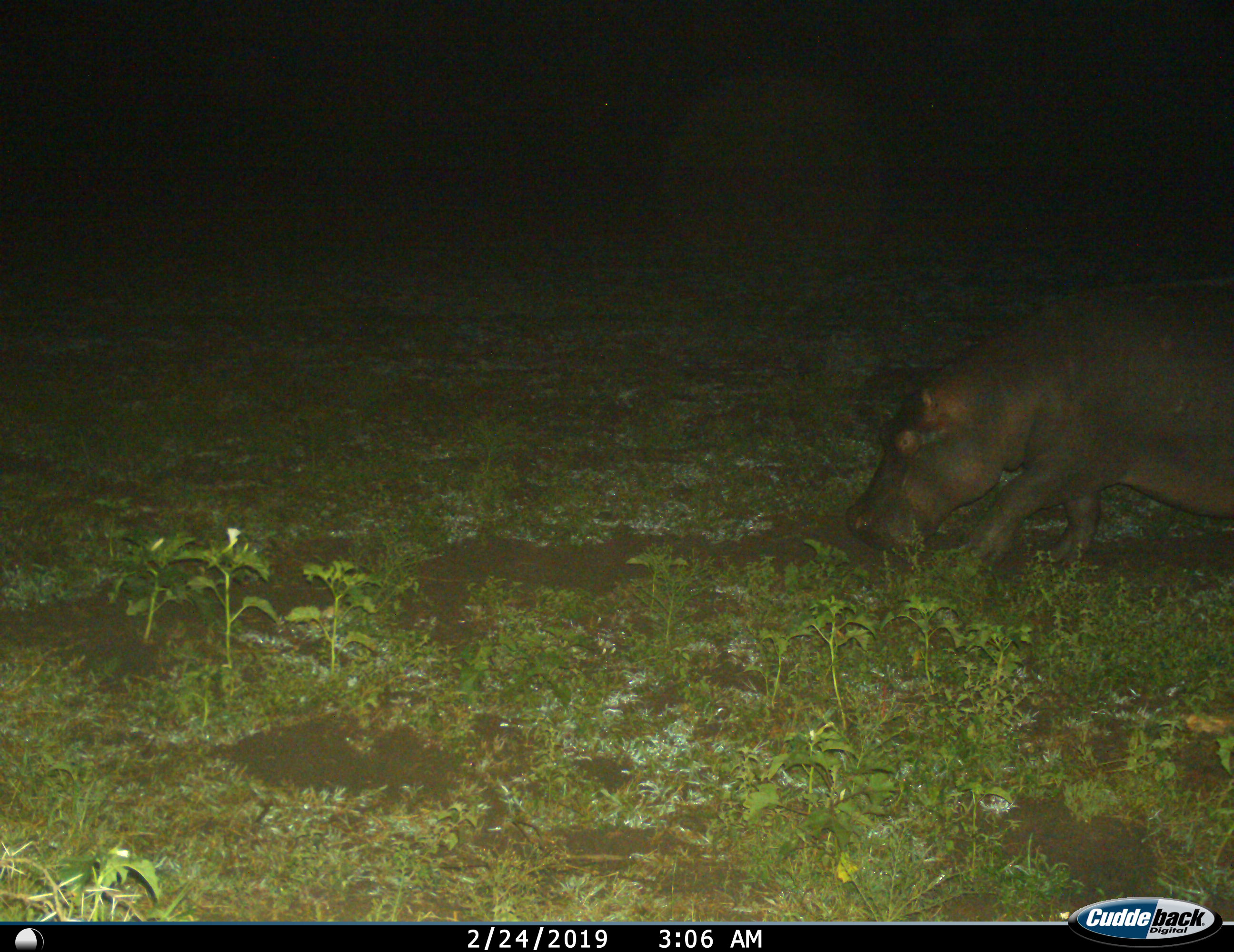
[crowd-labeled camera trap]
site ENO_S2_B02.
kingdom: Animalia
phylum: Chordata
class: Mammalia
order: Artiodactyla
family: Hippopotamidae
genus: Hippopotamus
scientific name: Hippopotamus amphibius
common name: hippopotamus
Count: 1.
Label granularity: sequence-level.